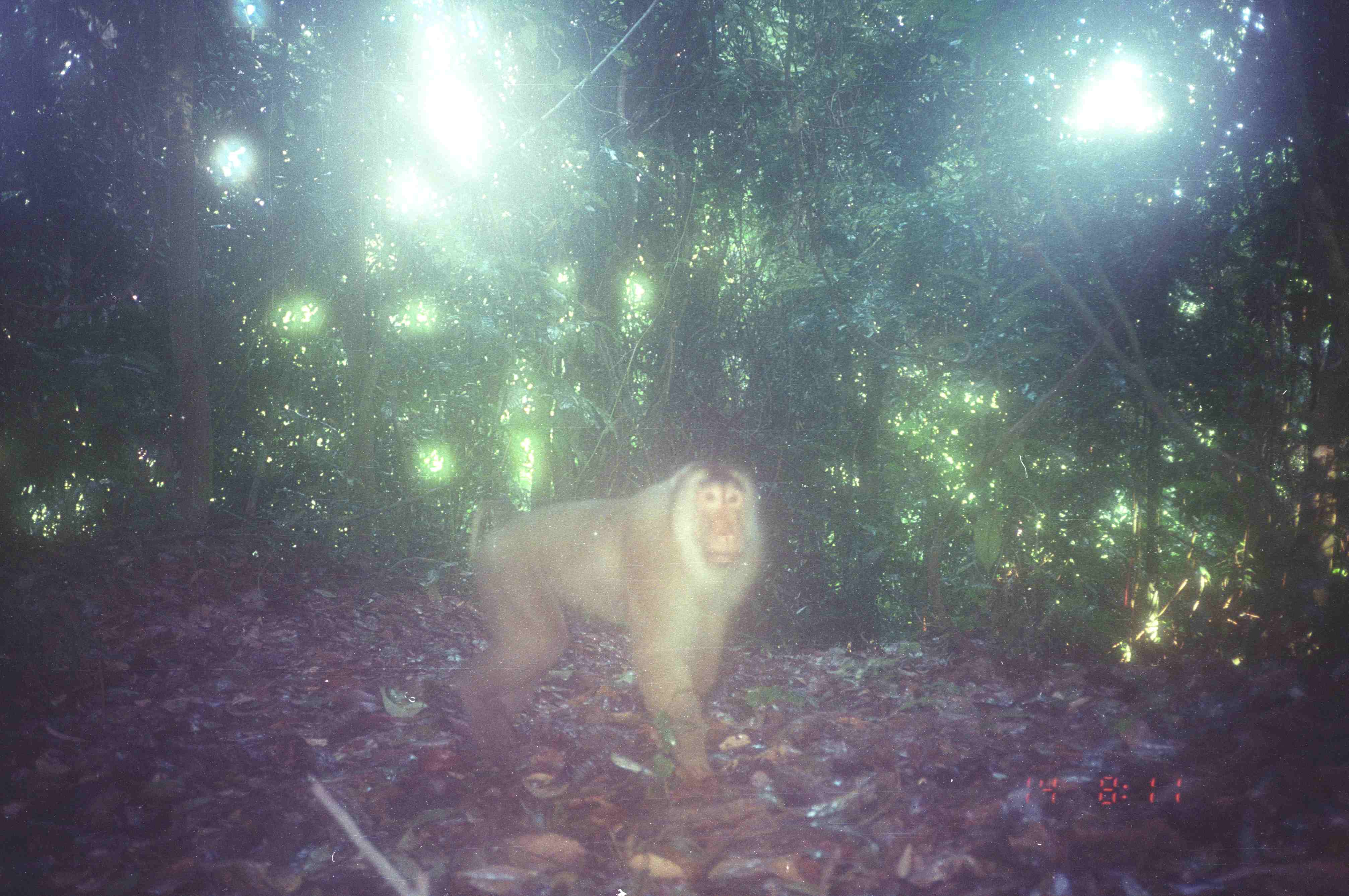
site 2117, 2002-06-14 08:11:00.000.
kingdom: Animalia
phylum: Chordata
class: Mammalia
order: Primates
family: Cercopithecidae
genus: Macaca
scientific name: Macaca nemestrina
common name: southern pig-tailed macaque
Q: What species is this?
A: Macaca nemestrina (southern pig-tailed macaque).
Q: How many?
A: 1.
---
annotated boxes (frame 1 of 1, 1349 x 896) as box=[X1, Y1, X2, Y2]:
macaca nemestrina: box=[455, 458, 770, 791]